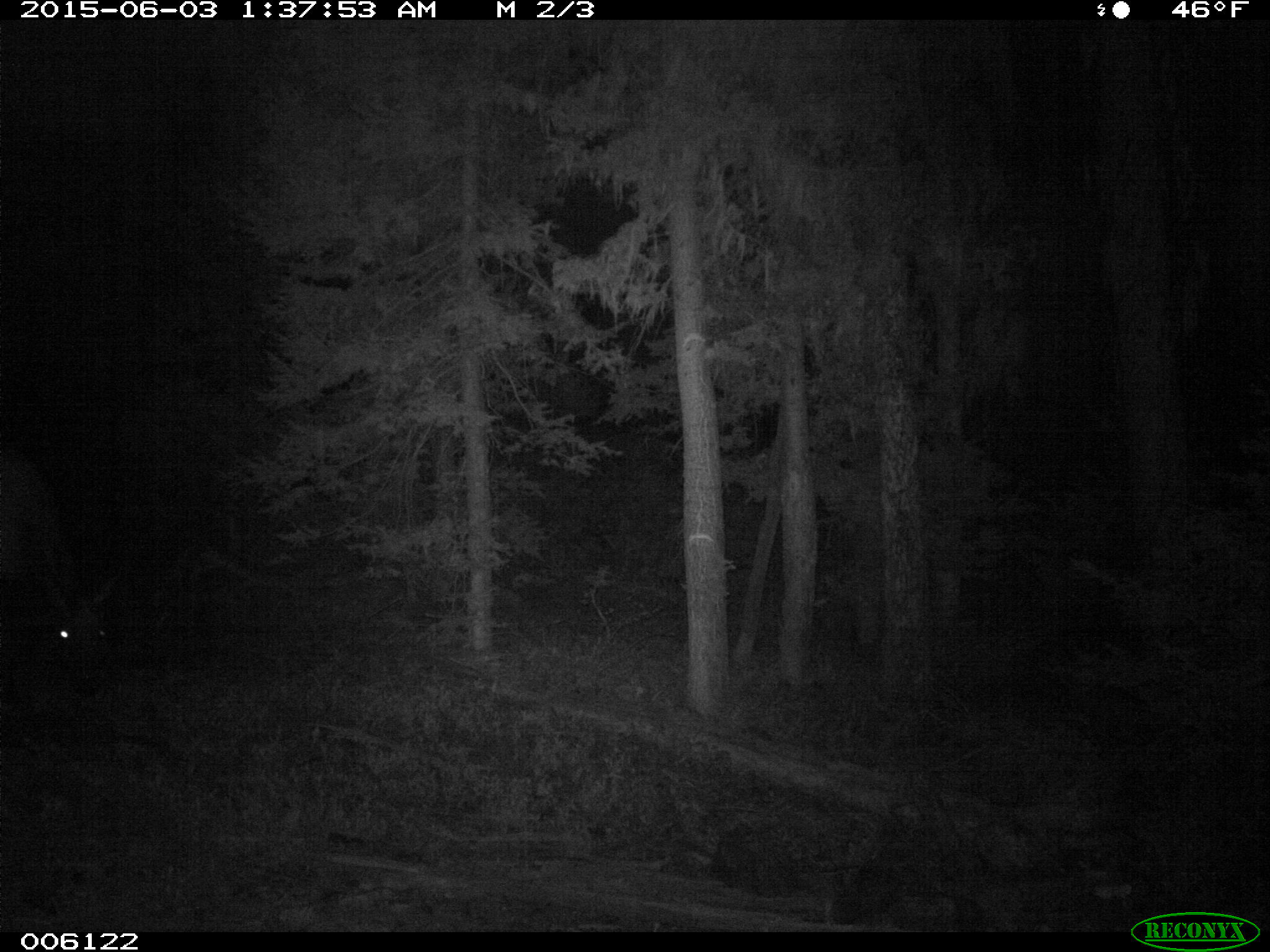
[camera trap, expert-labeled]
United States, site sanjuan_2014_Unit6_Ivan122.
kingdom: Animalia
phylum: Chordata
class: Mammalia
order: Artiodactyla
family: Cervidae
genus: Cervus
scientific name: Cervus elaphus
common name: red deer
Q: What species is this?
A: Cervus elaphus (red deer).